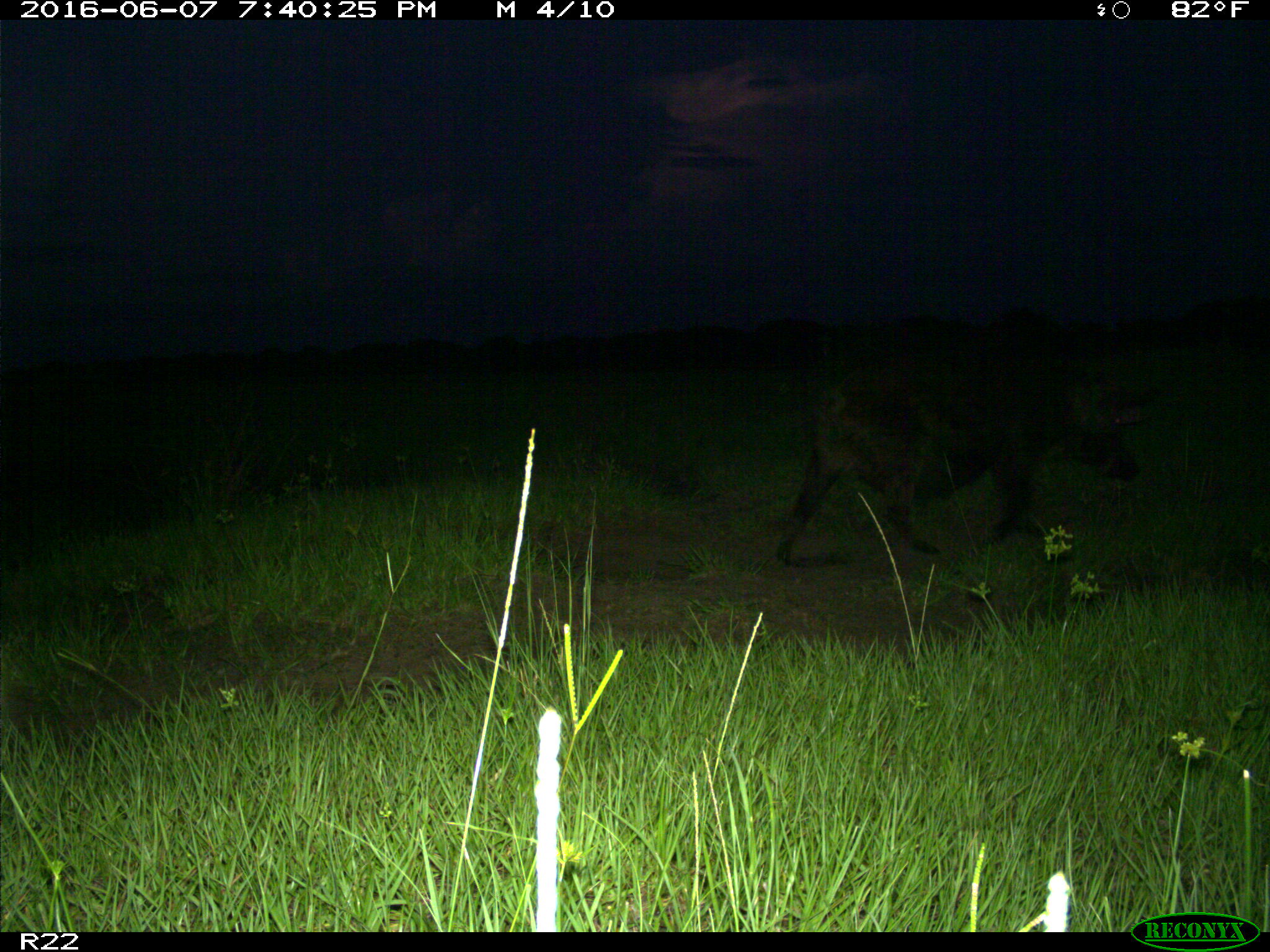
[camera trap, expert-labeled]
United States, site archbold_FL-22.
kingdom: Animalia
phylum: Chordata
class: Mammalia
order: Artiodactyla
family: Suidae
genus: Sus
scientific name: Sus scrofa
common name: wild boar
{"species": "Sus scrofa (wild boar)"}